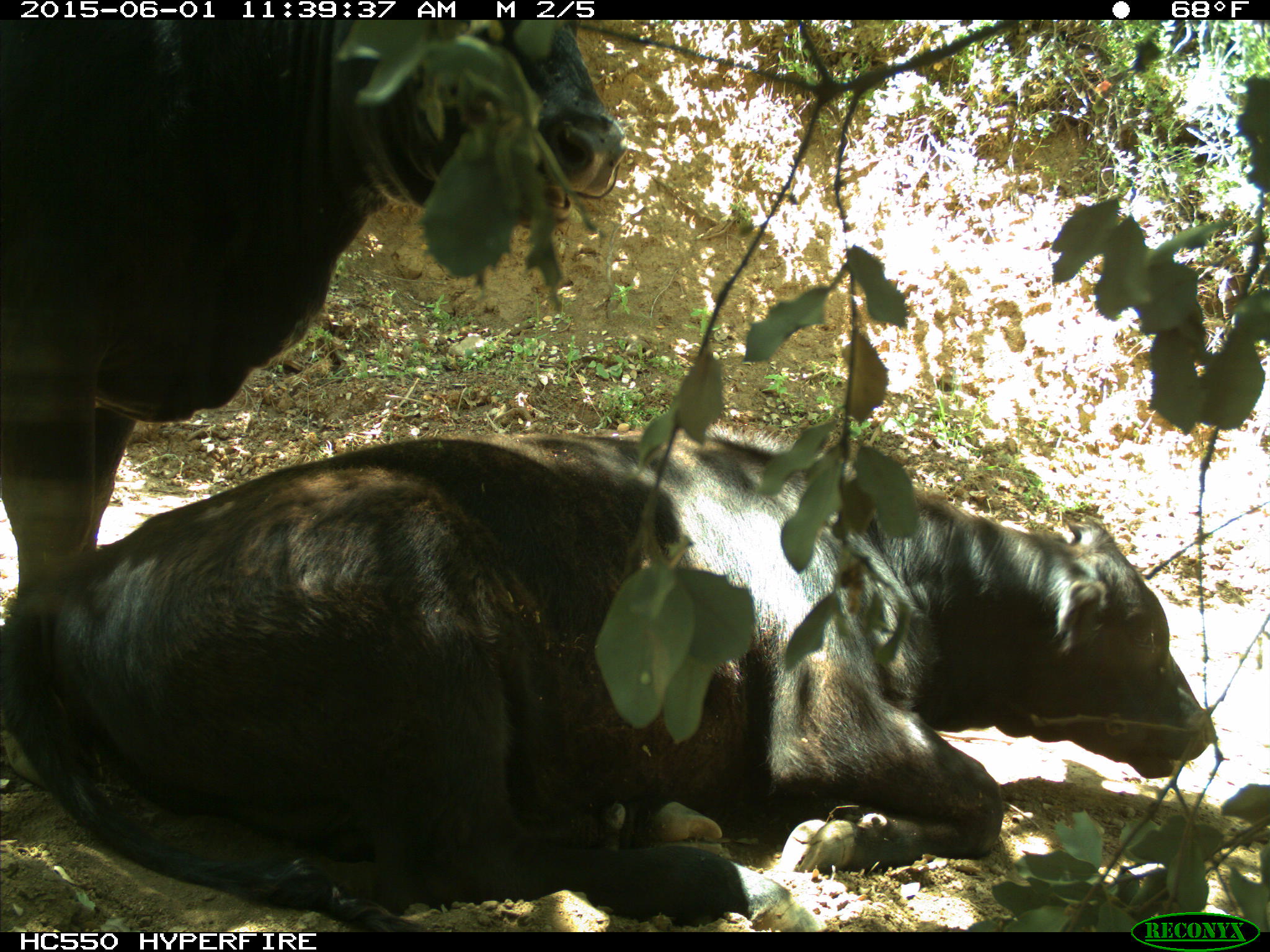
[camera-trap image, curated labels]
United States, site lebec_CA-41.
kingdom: Animalia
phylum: Chordata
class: Mammalia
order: Artiodactyla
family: Bovidae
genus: Bos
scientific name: Bos taurus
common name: domestic cow